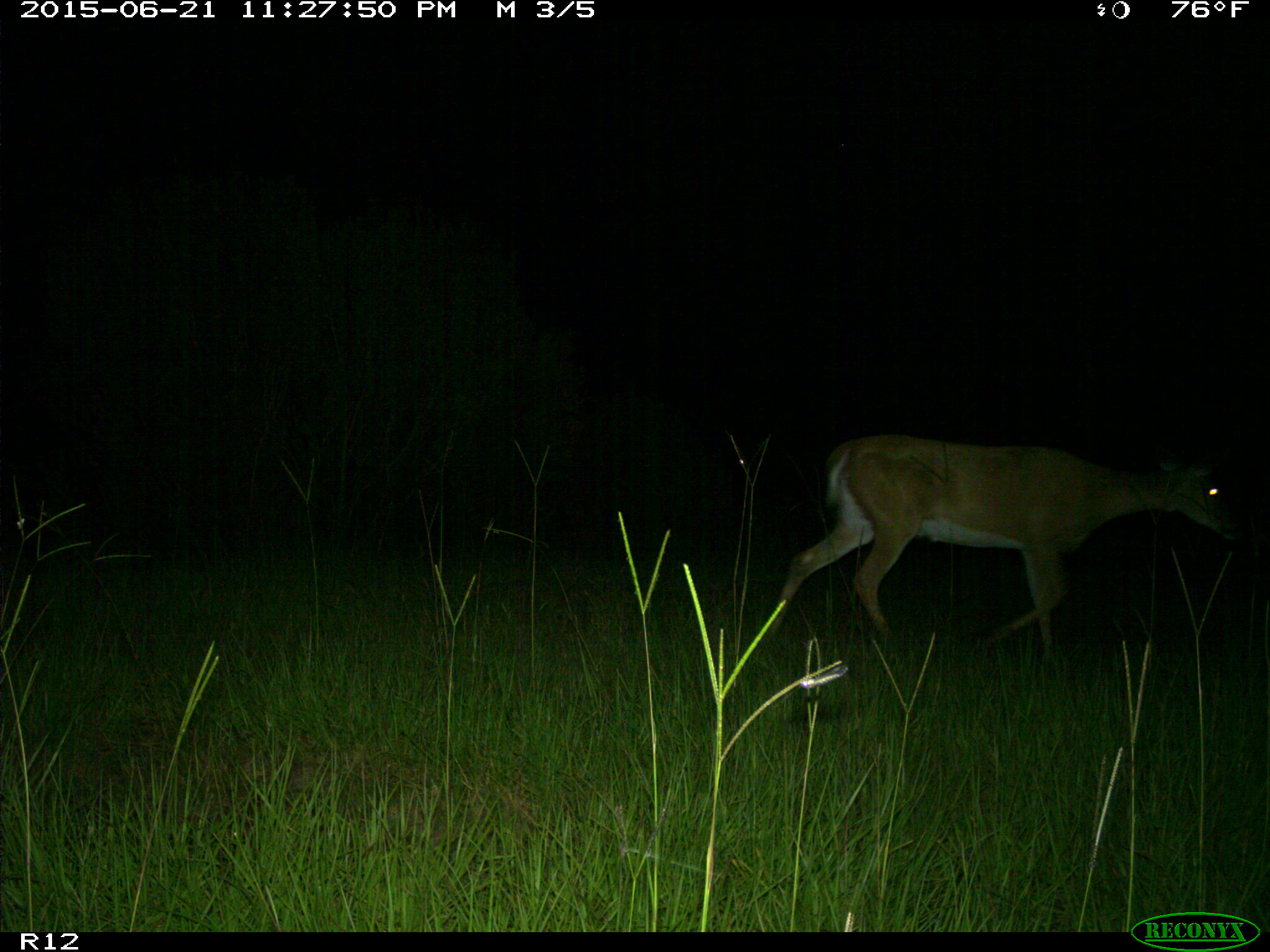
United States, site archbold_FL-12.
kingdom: Animalia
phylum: Chordata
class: Mammalia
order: Artiodactyla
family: Cervidae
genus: Odocoileus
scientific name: Odocoileus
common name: deer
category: unidentified deer